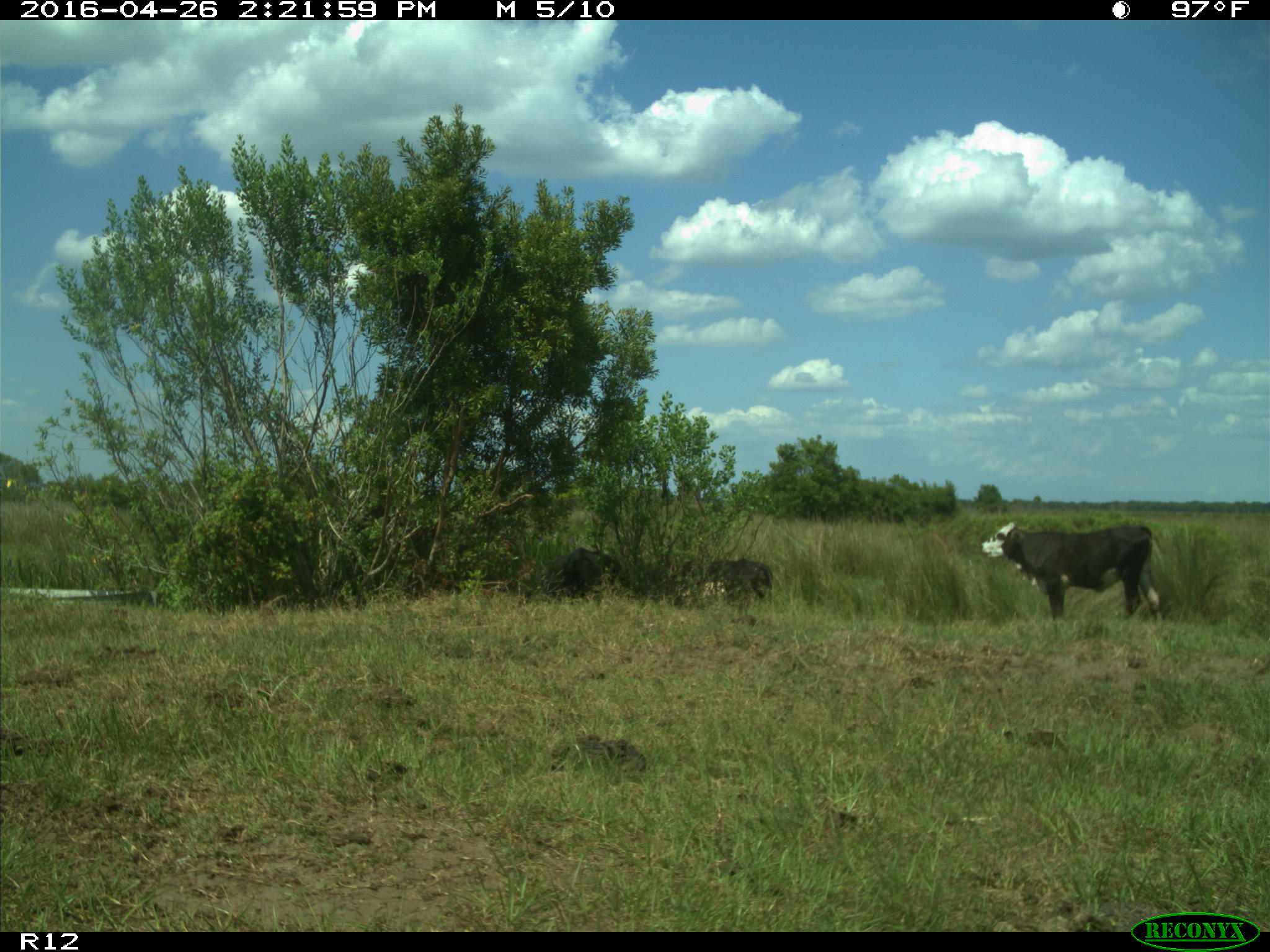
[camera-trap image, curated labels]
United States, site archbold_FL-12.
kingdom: Animalia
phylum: Chordata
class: Mammalia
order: Artiodactyla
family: Bovidae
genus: Bos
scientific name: Bos taurus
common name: domestic cow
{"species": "Bos taurus (domestic cow)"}